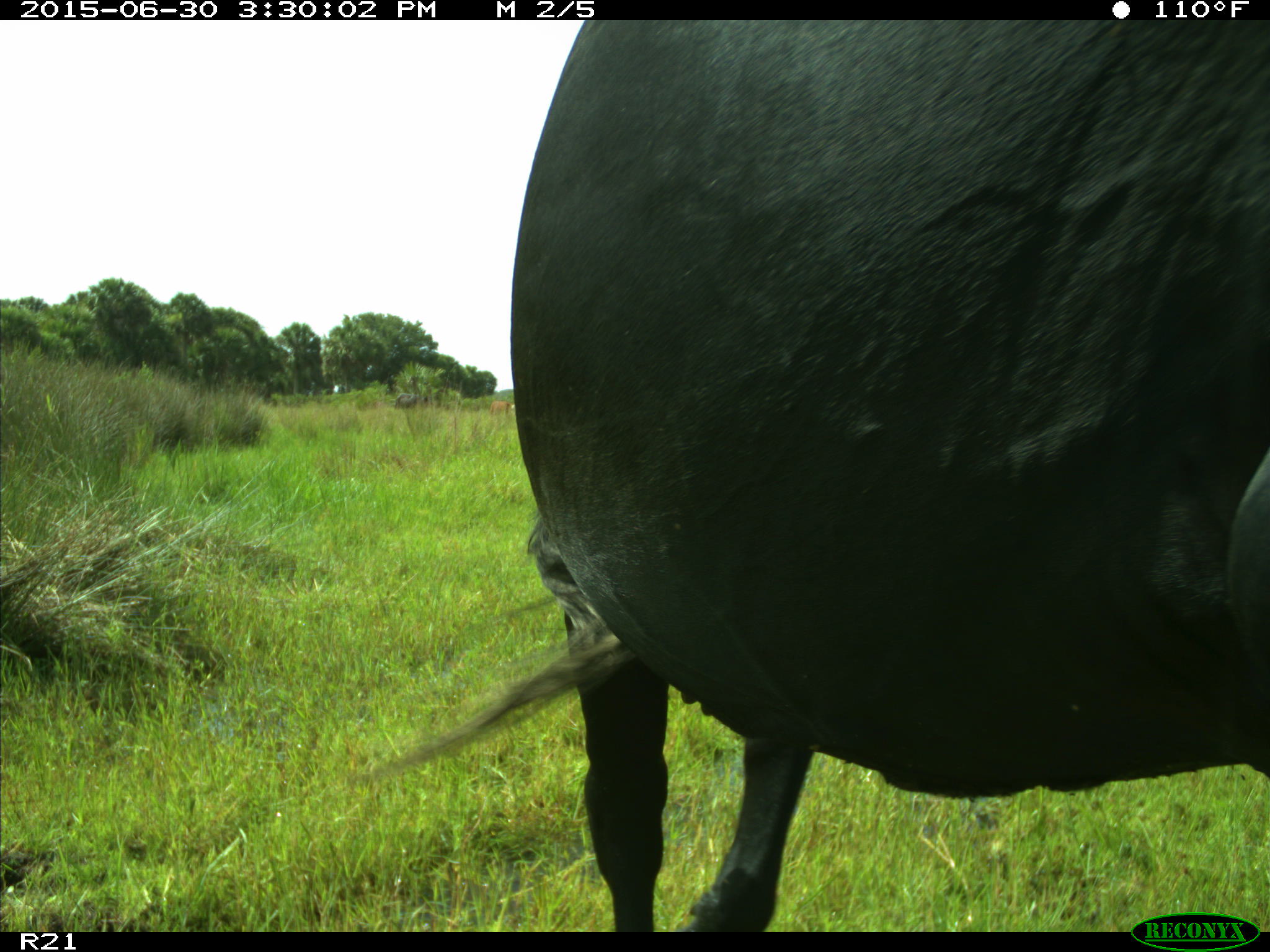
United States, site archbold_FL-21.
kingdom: Animalia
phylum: Chordata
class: Mammalia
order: Artiodactyla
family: Bovidae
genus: Bos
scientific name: Bos taurus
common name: domestic cow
Bos taurus (domestic cow).